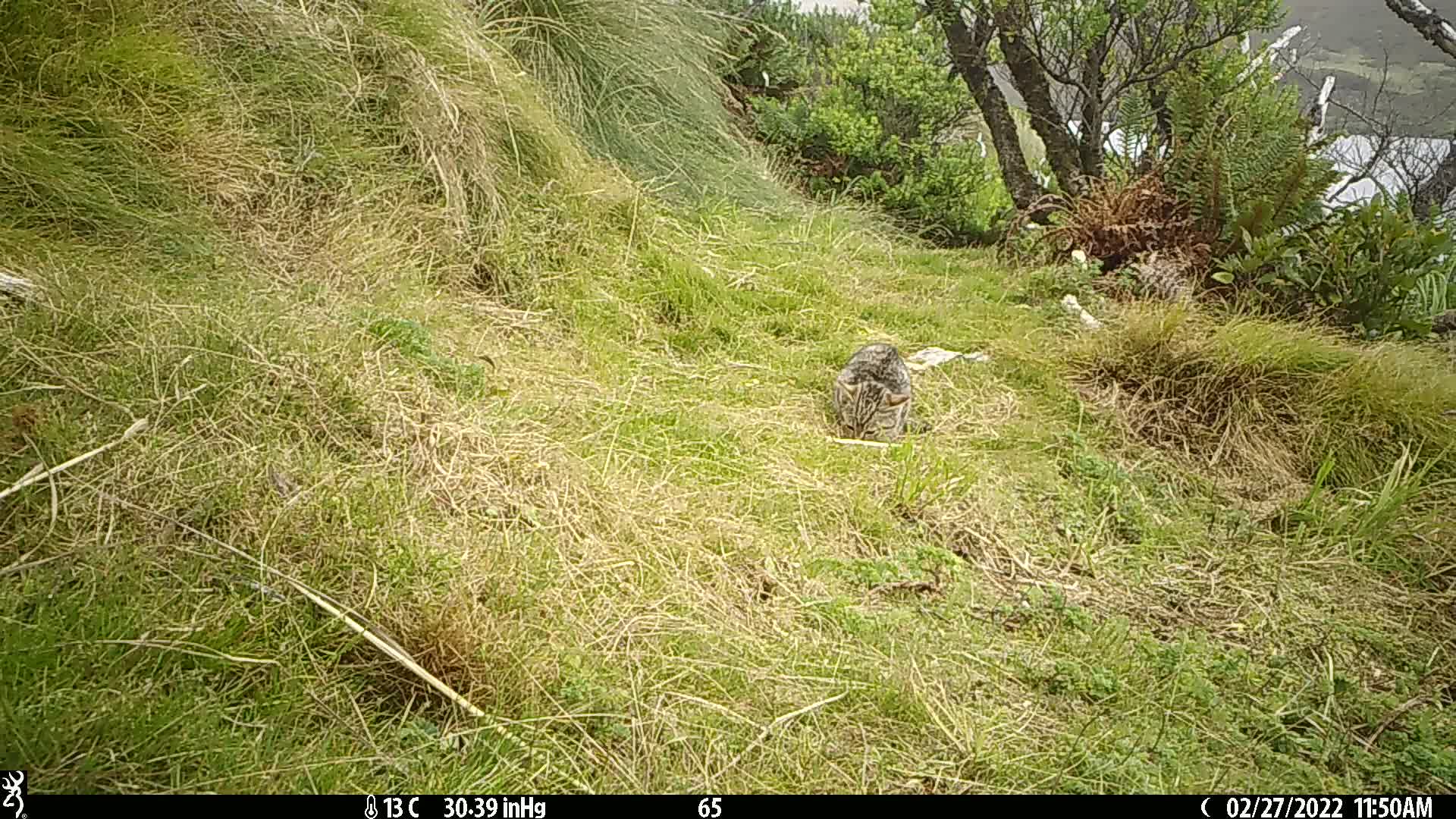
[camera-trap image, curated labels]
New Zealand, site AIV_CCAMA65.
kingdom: Animalia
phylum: Chordata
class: Mammalia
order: Carnivora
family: Felidae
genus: Felis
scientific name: Felis catus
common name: domestic cat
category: cat